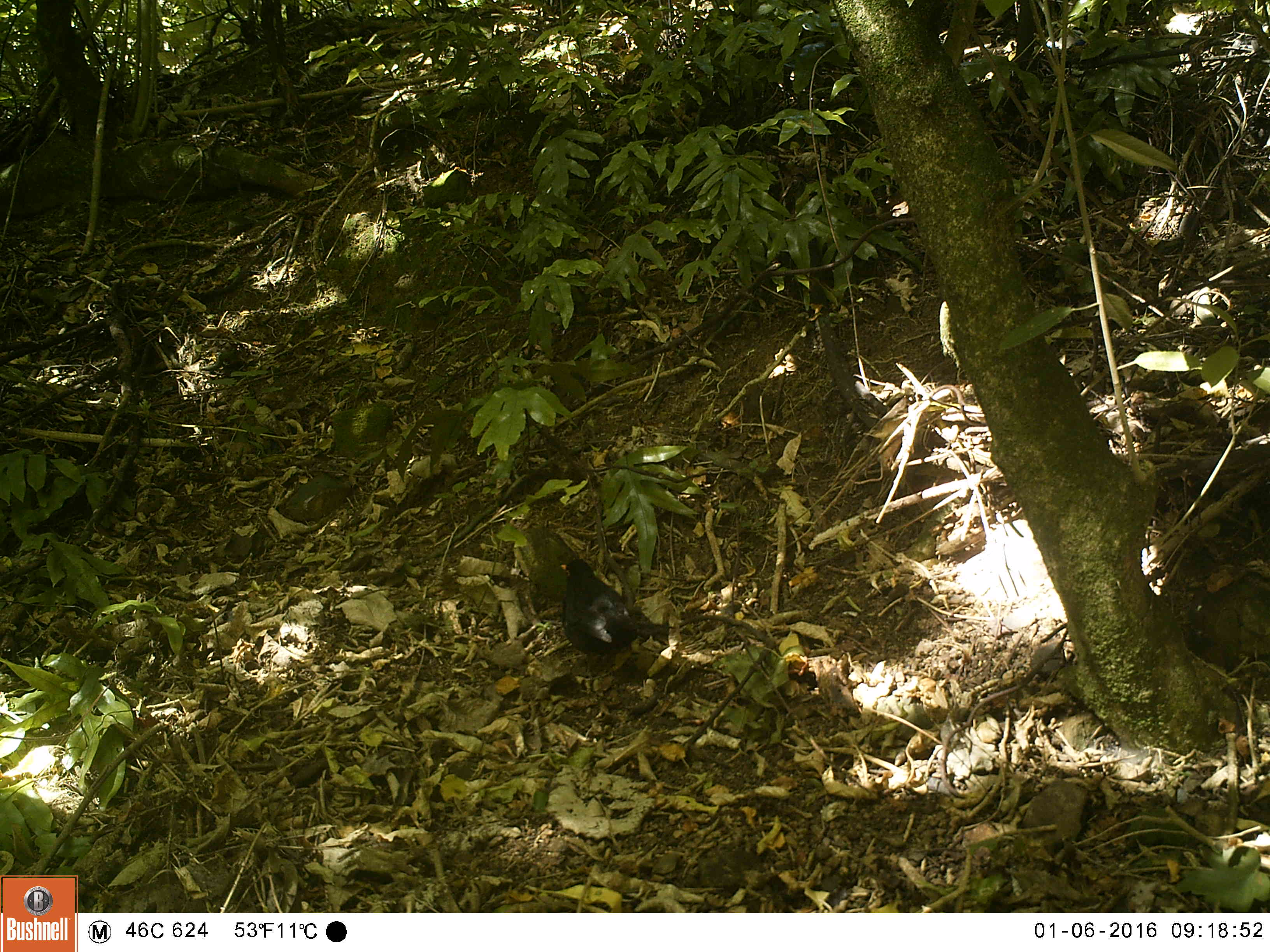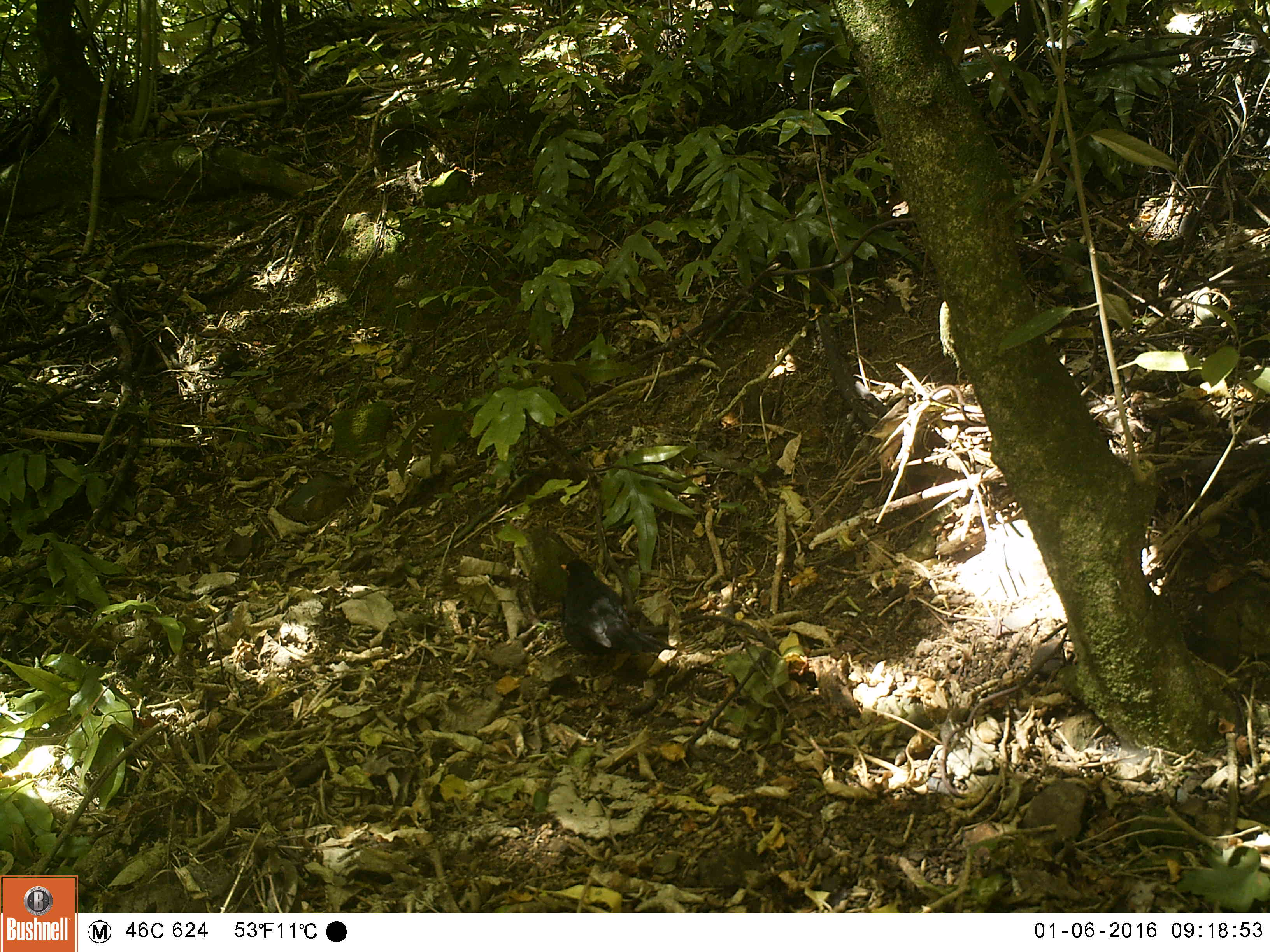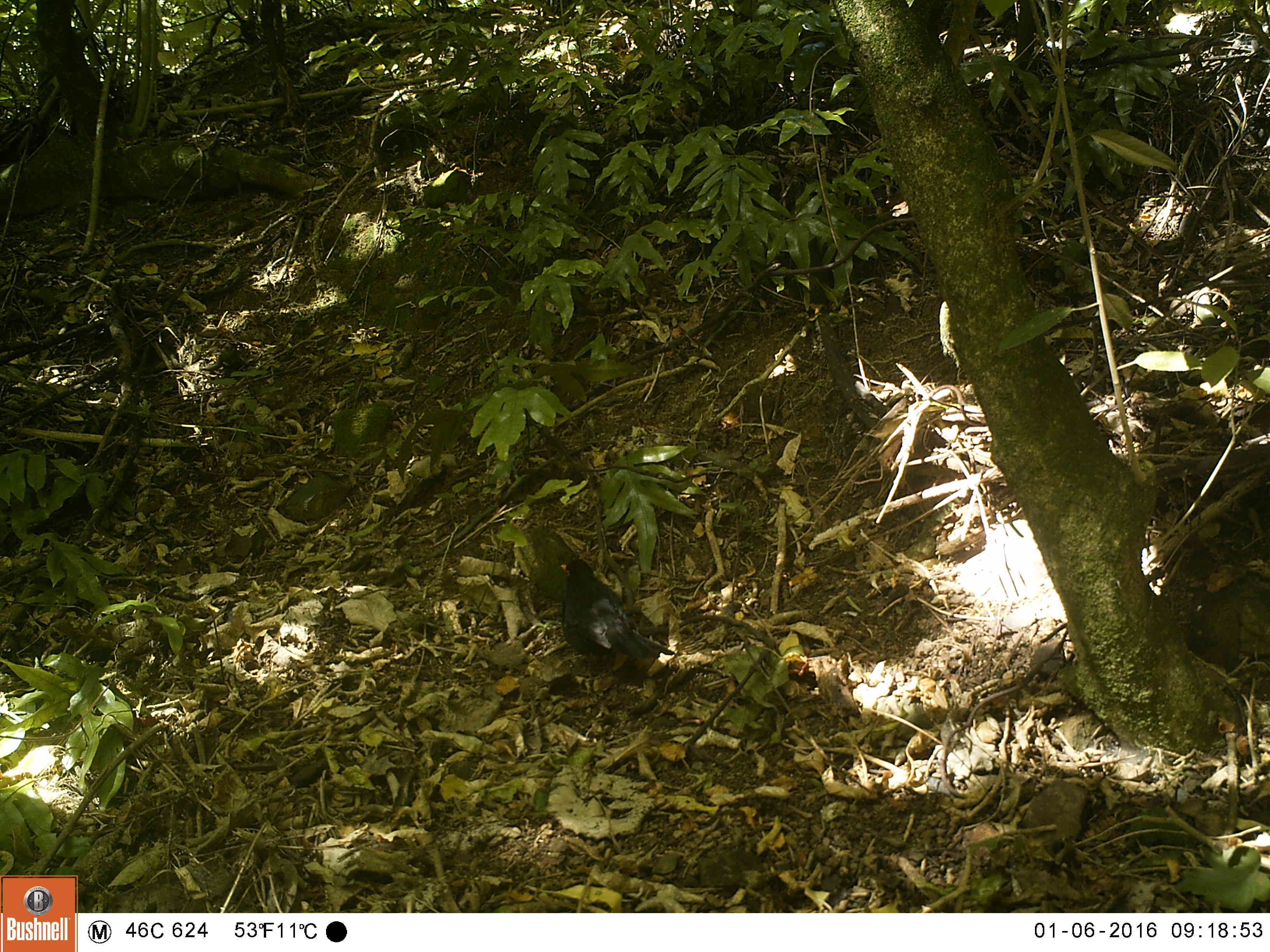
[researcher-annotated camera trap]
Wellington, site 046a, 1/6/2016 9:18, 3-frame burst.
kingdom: Animalia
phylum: Chordata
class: Aves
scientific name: Aves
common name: bird